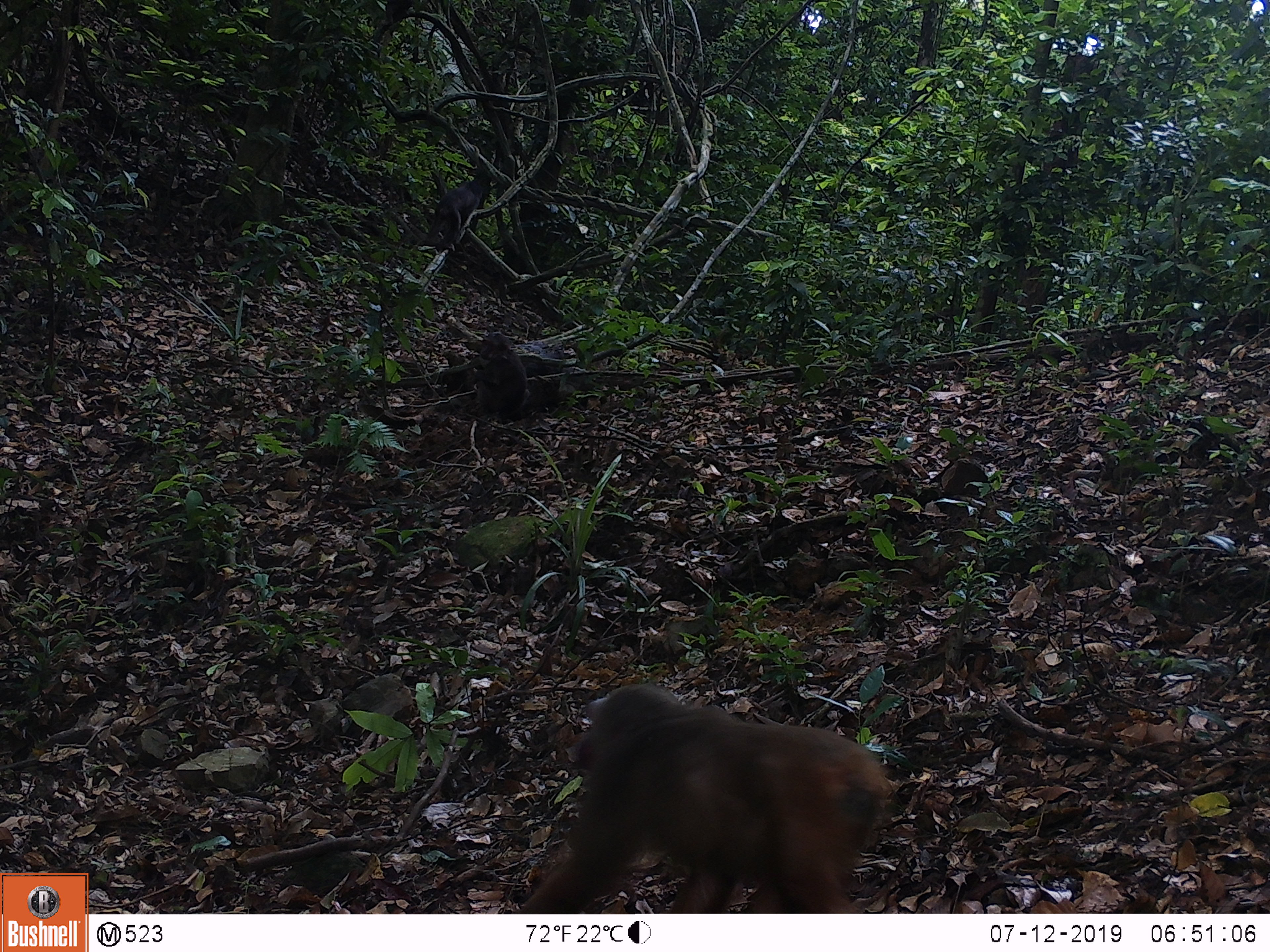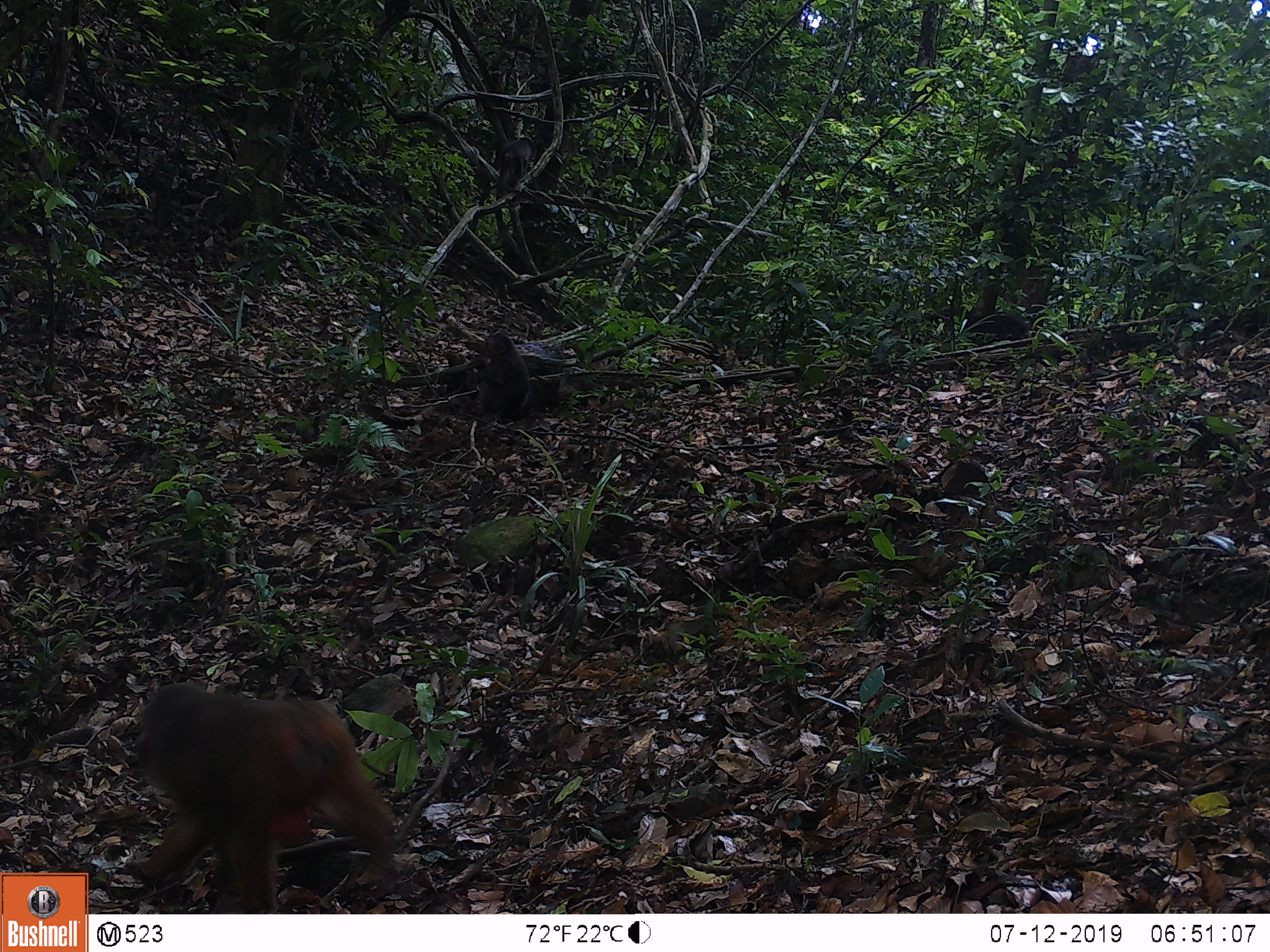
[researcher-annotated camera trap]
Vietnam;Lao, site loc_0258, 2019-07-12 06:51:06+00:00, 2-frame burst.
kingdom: Animalia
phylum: Chordata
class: Mammalia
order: Primates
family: Cercopithecidae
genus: Macaca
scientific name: Macaca arctoides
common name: stump-tailed macaque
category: stump tailed macaque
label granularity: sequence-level